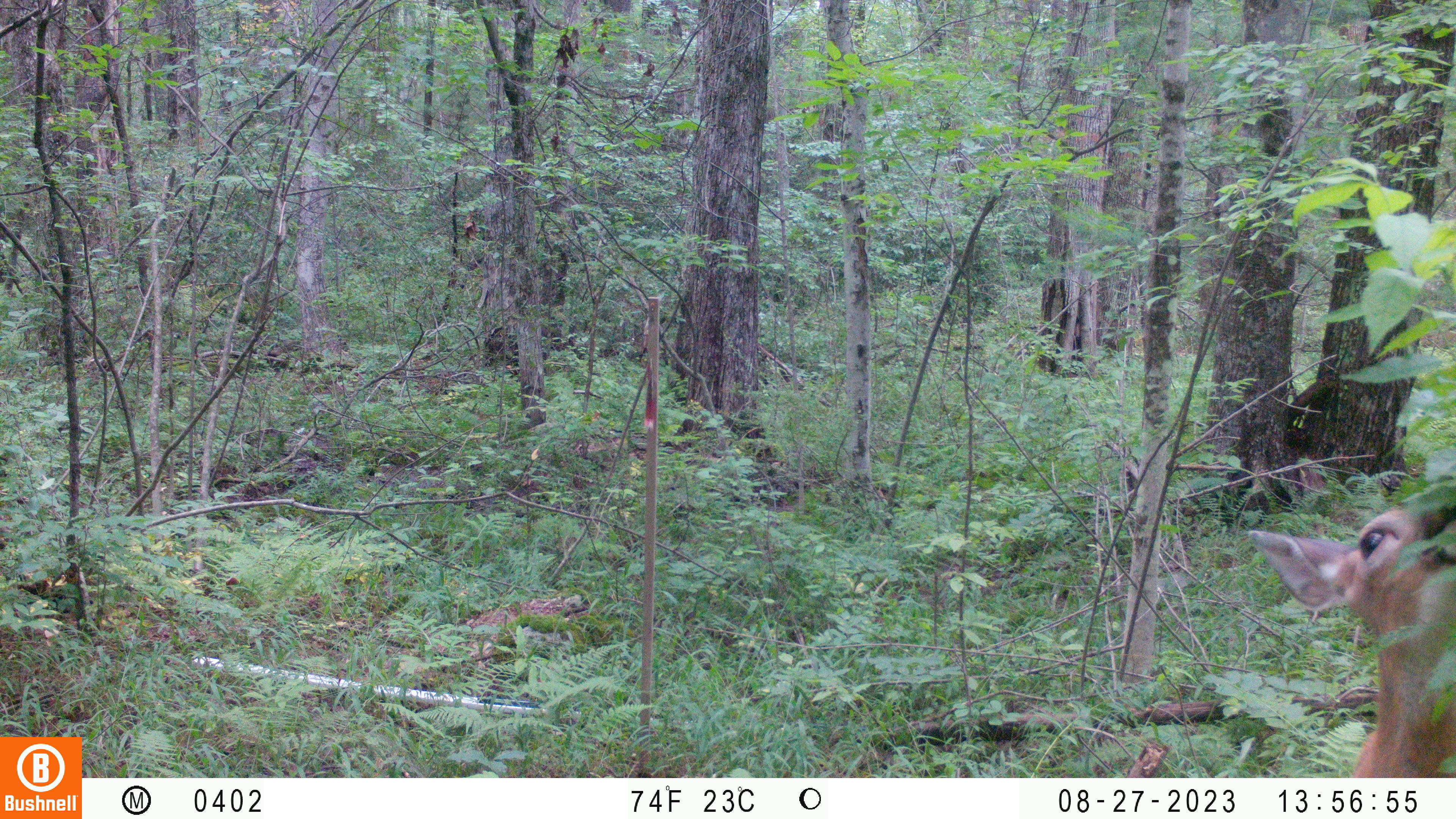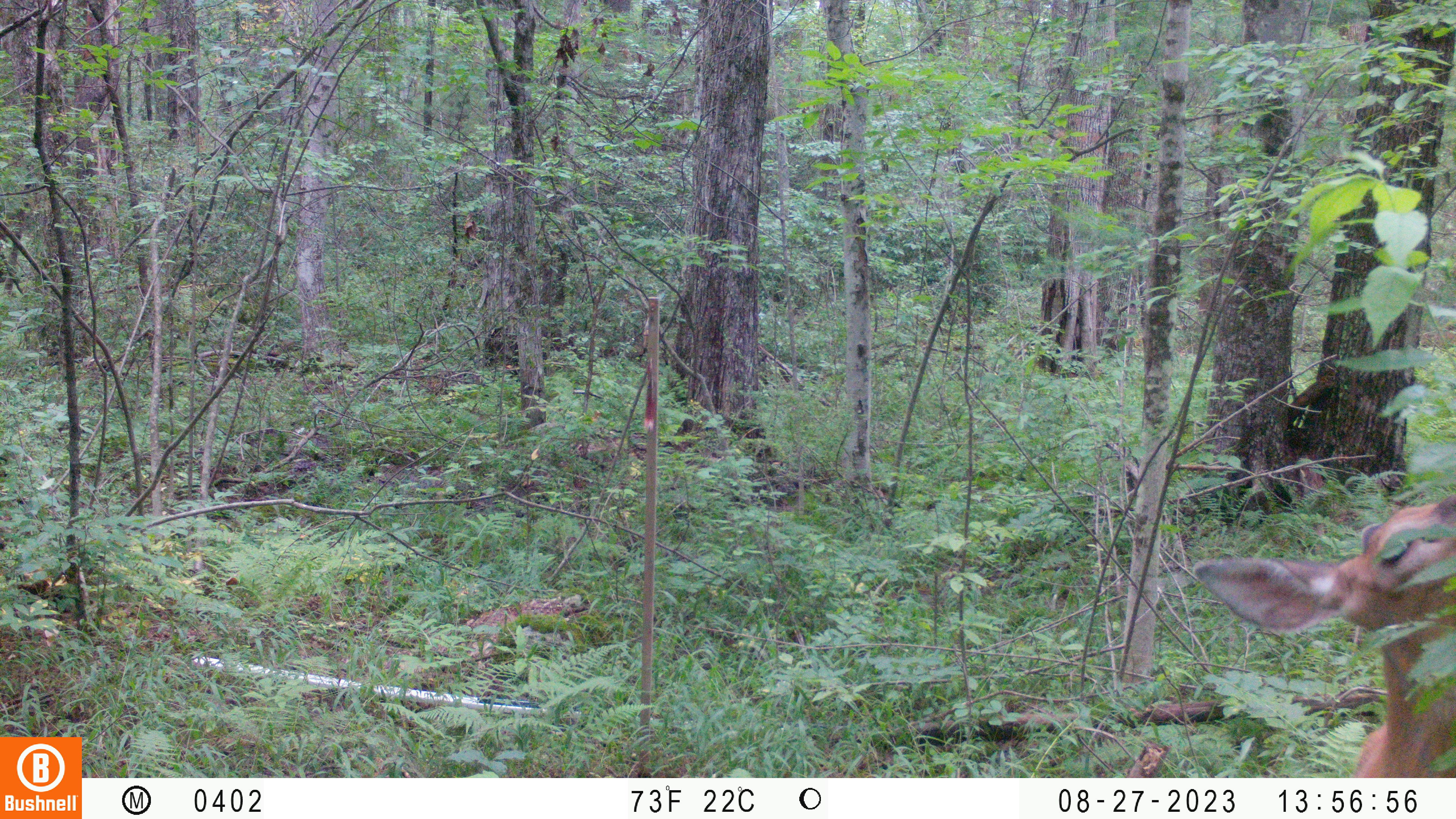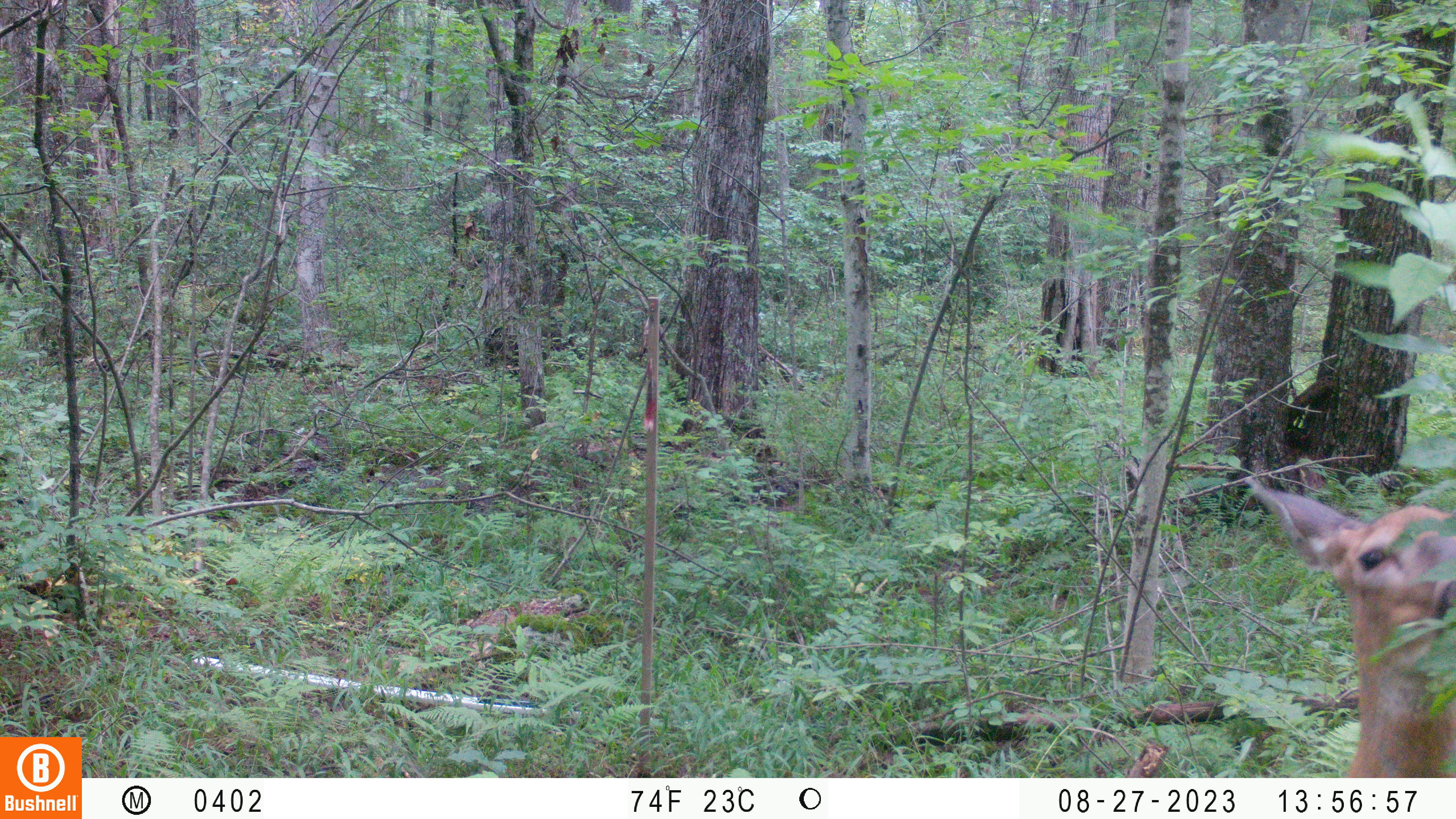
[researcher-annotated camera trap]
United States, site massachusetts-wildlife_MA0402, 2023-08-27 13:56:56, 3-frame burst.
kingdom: Animalia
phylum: Chordata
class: Mammalia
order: Artiodactyla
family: Cervidae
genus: Odocoileus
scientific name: Odocoileus virginianus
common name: white-tailed deer